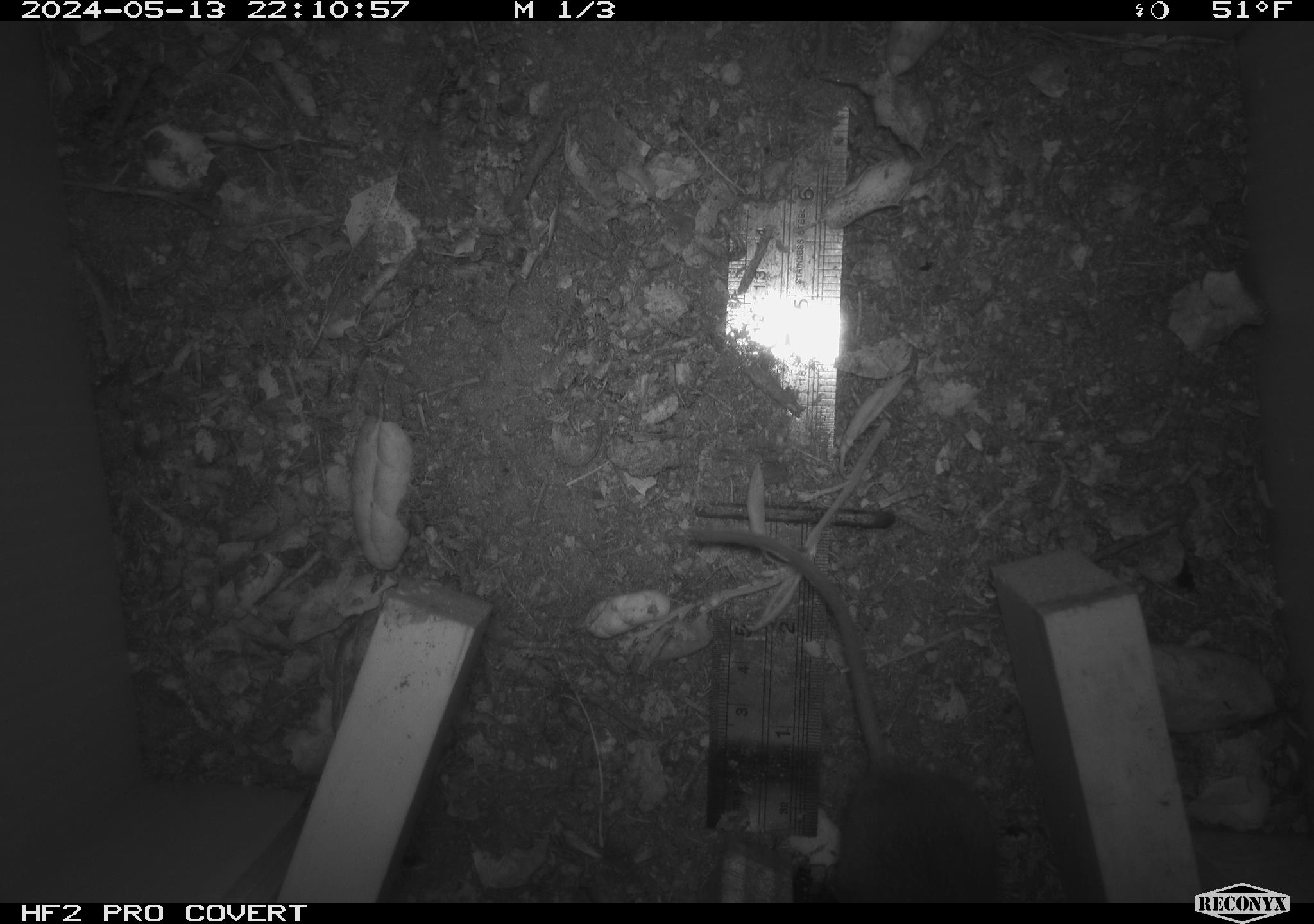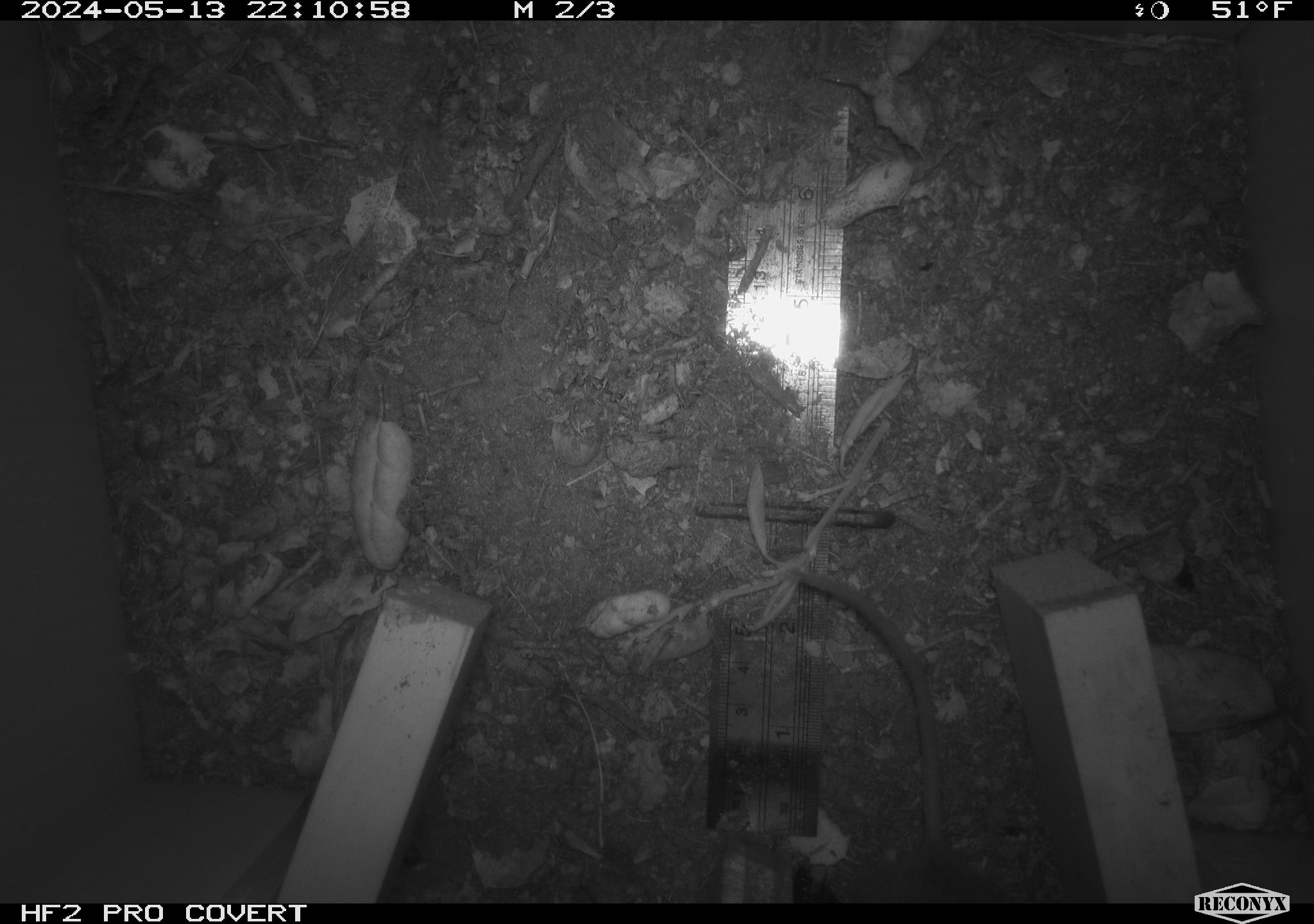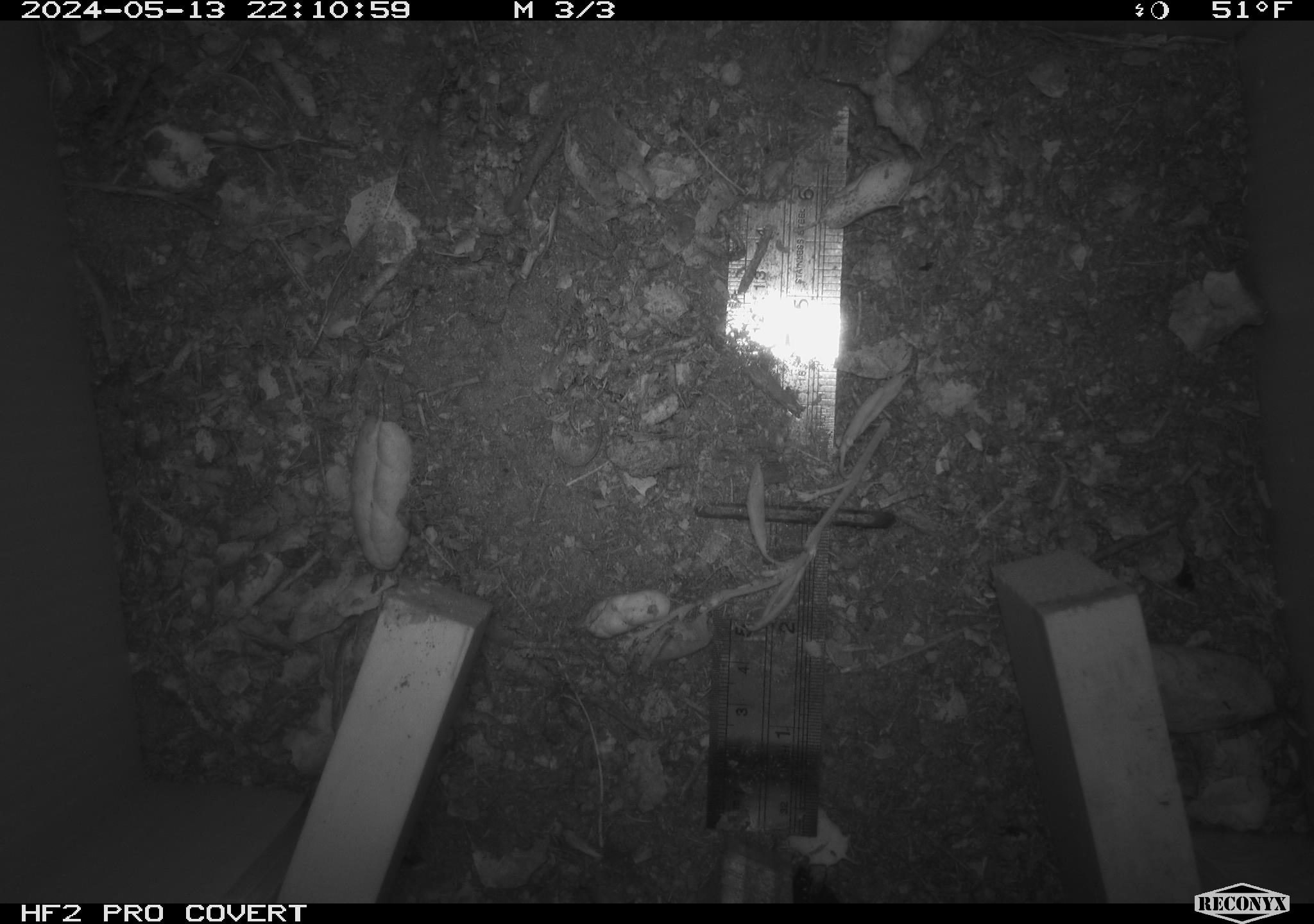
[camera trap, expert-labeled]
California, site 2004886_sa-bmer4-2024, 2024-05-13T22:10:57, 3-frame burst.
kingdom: Animalia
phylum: Chordata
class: Mammalia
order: Rodentia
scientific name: Rodentia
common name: mouse species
Mouse species (Rodentia).